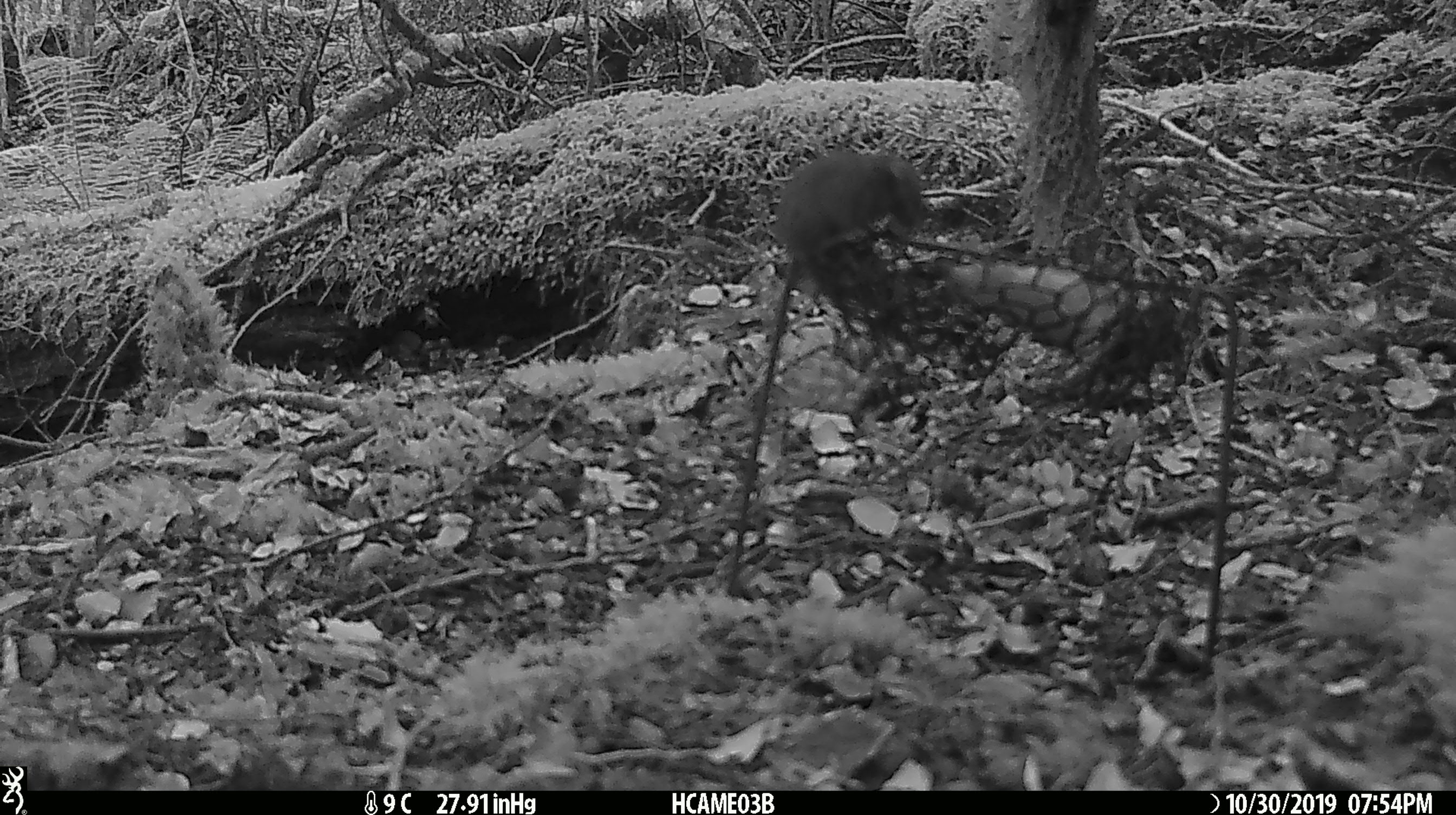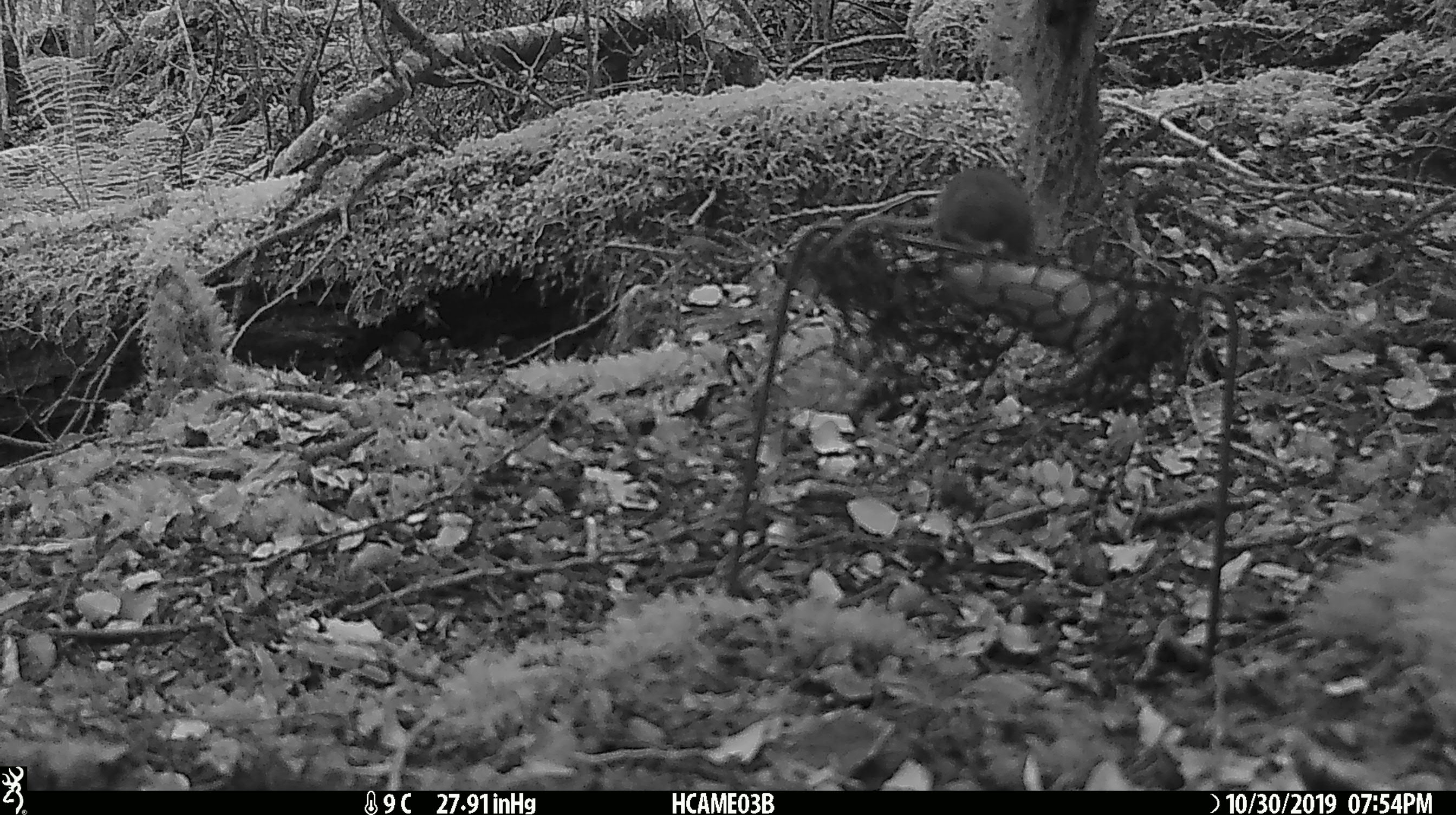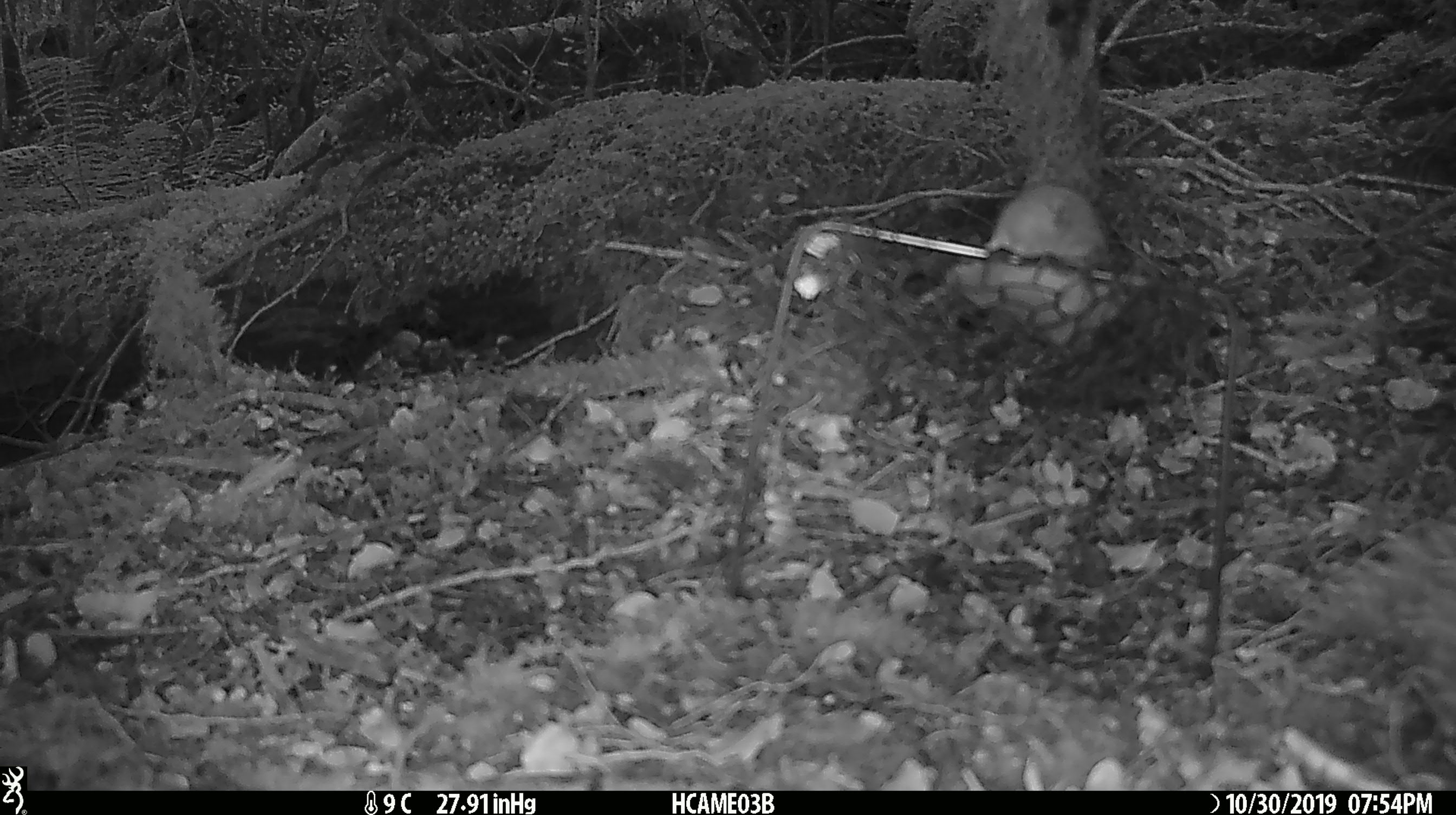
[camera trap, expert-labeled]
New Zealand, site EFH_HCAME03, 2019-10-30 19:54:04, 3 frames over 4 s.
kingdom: Animalia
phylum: Chordata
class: Mammalia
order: Rodentia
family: Muridae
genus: Mus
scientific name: Mus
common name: mouse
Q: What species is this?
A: Mouse (Mus).